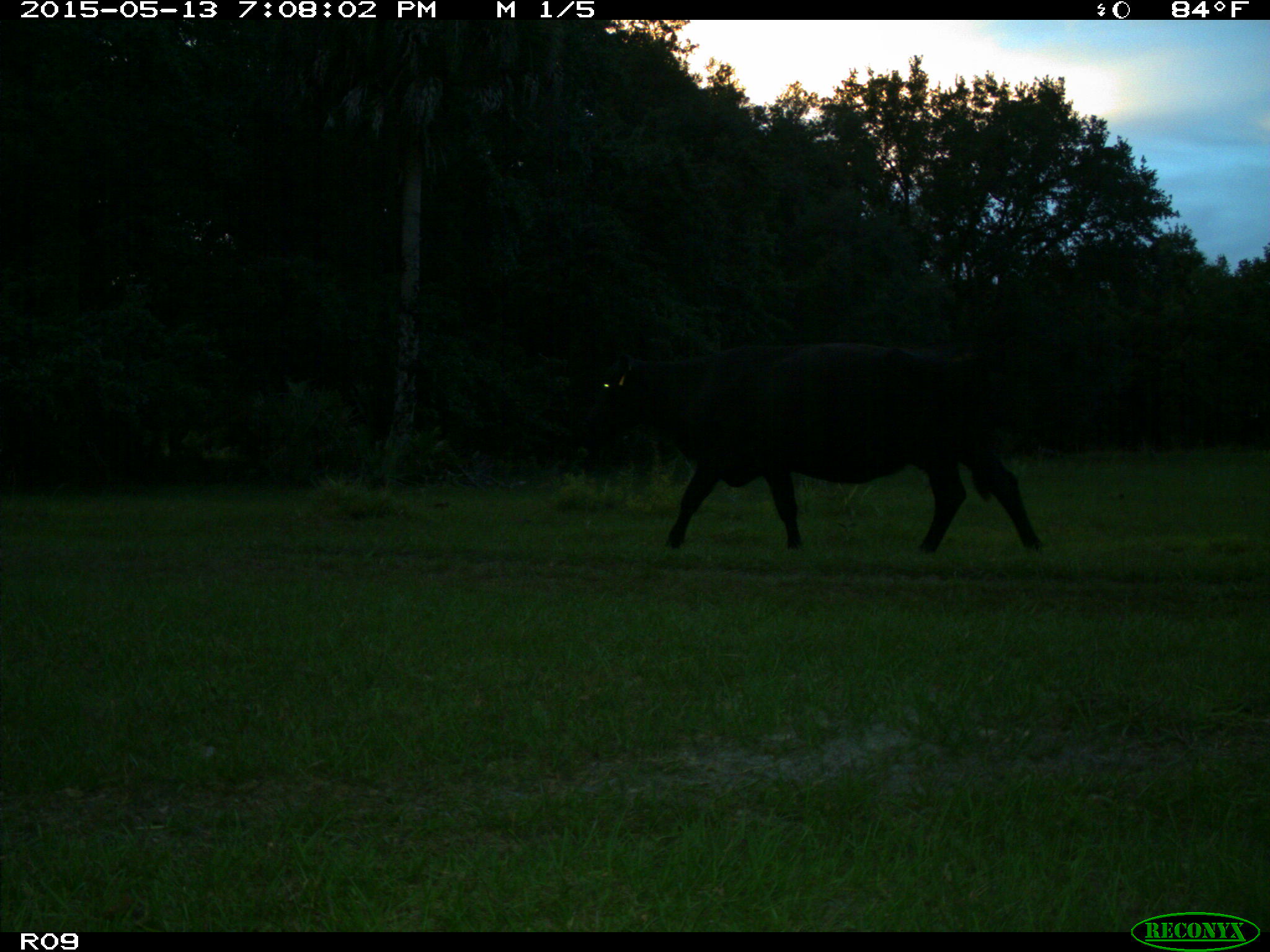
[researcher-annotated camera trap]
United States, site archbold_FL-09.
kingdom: Animalia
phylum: Chordata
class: Mammalia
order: Artiodactyla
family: Bovidae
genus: Bos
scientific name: Bos taurus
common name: domestic cow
Bos taurus (domestic cow).